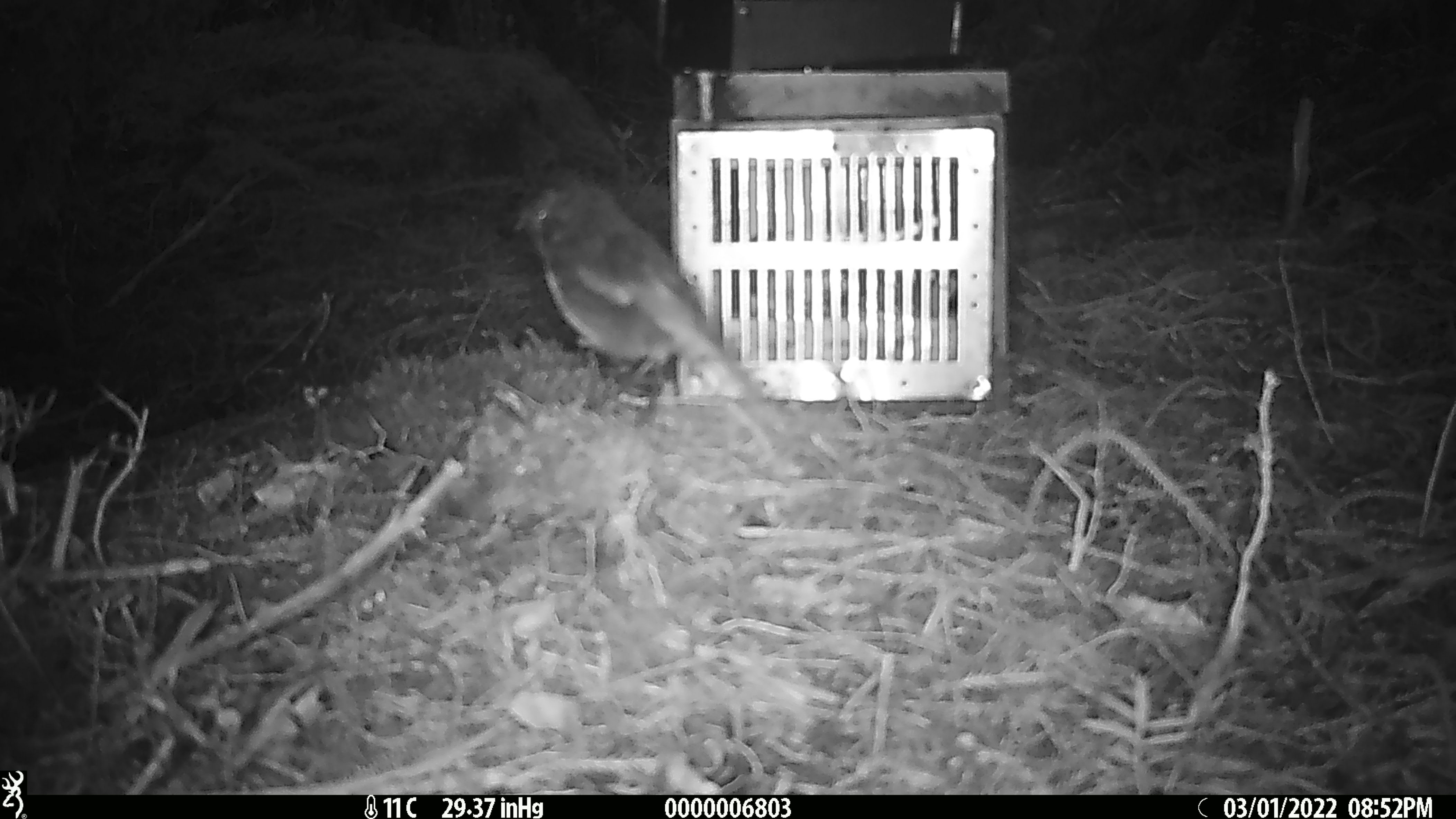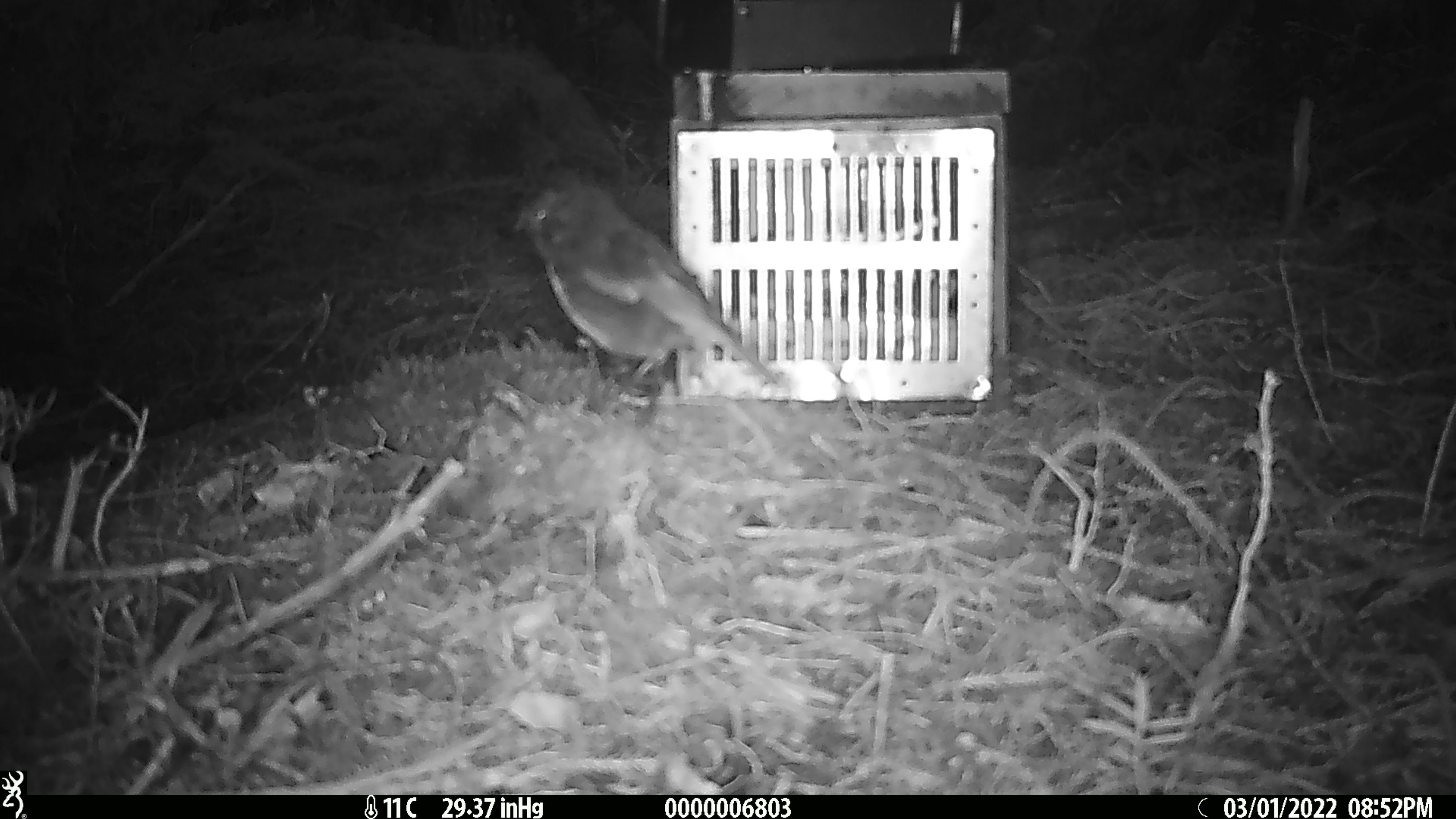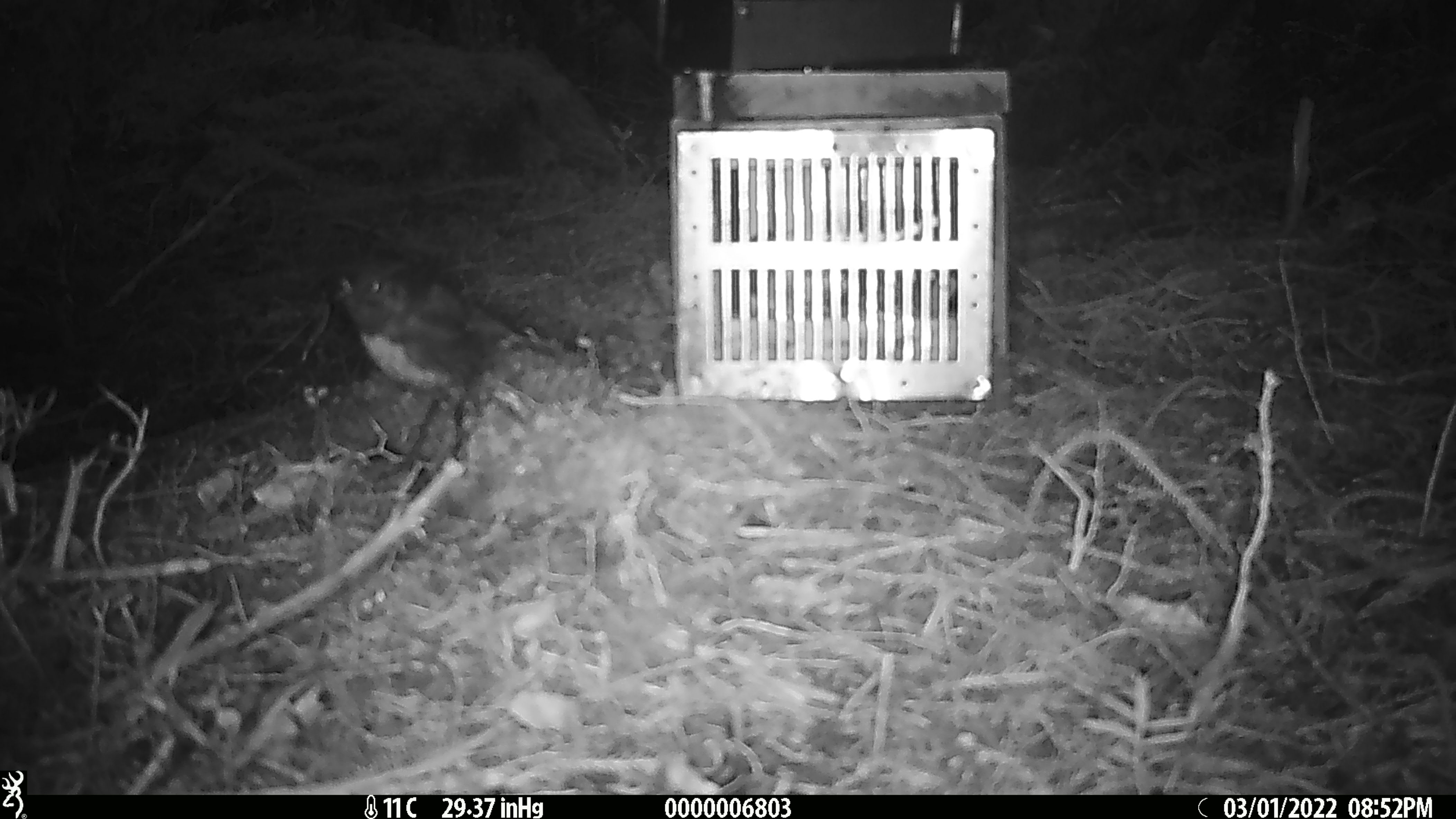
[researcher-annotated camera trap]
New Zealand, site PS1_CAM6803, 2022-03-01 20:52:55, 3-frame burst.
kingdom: Animalia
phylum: Chordata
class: Aves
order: Passeriformes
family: Petroicidae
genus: Petroica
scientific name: Petroica australis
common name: new zealand robin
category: robin